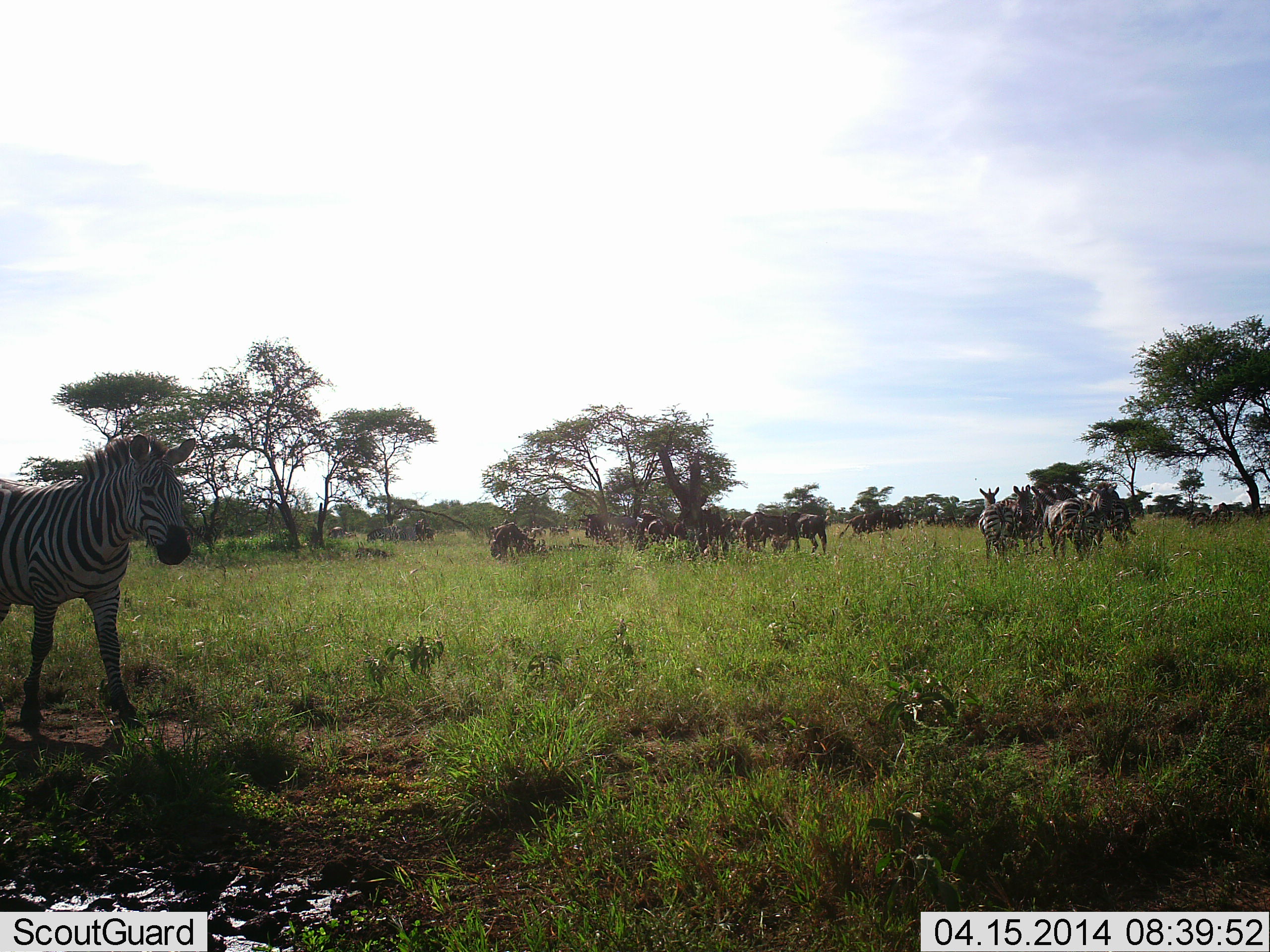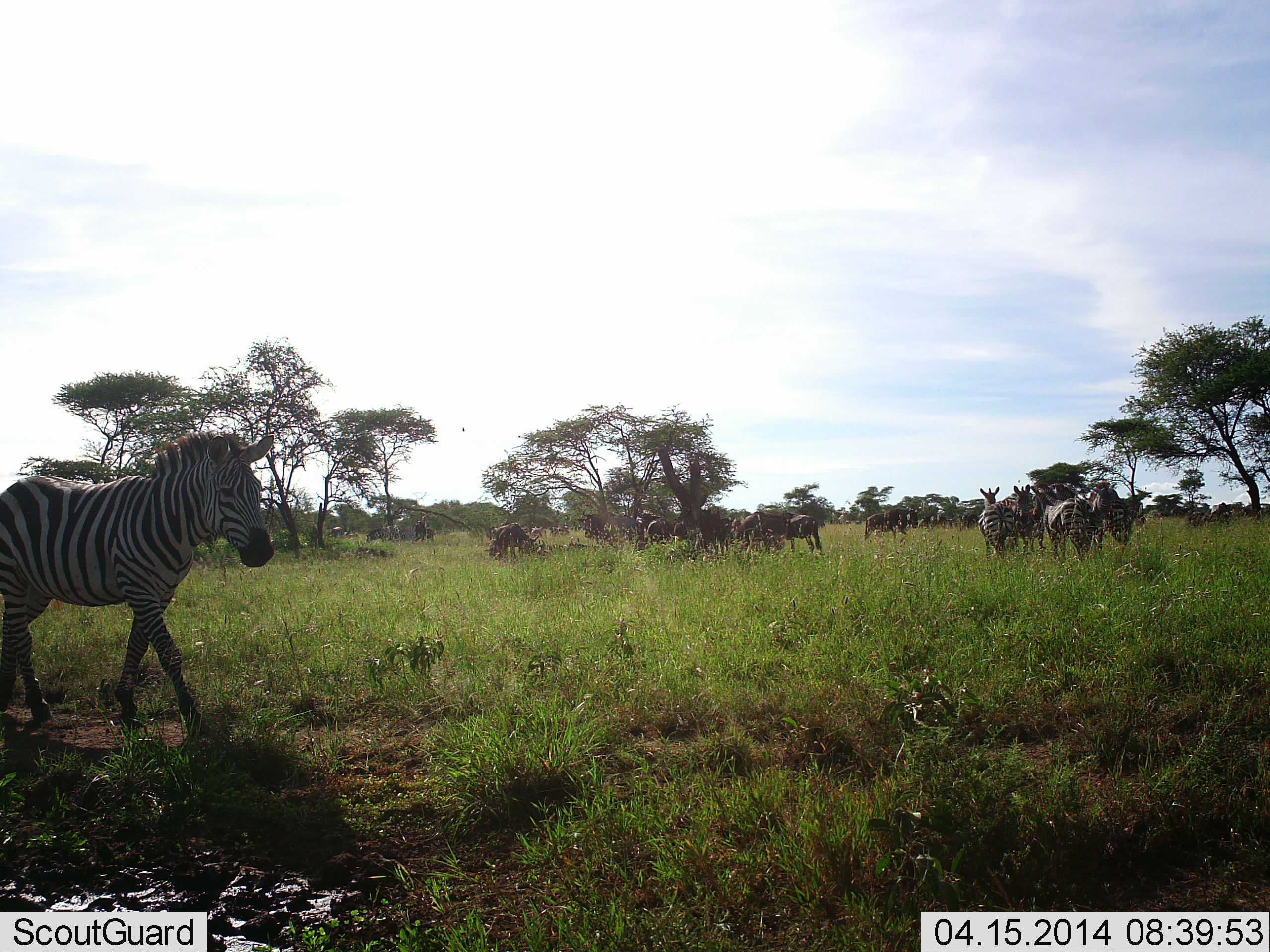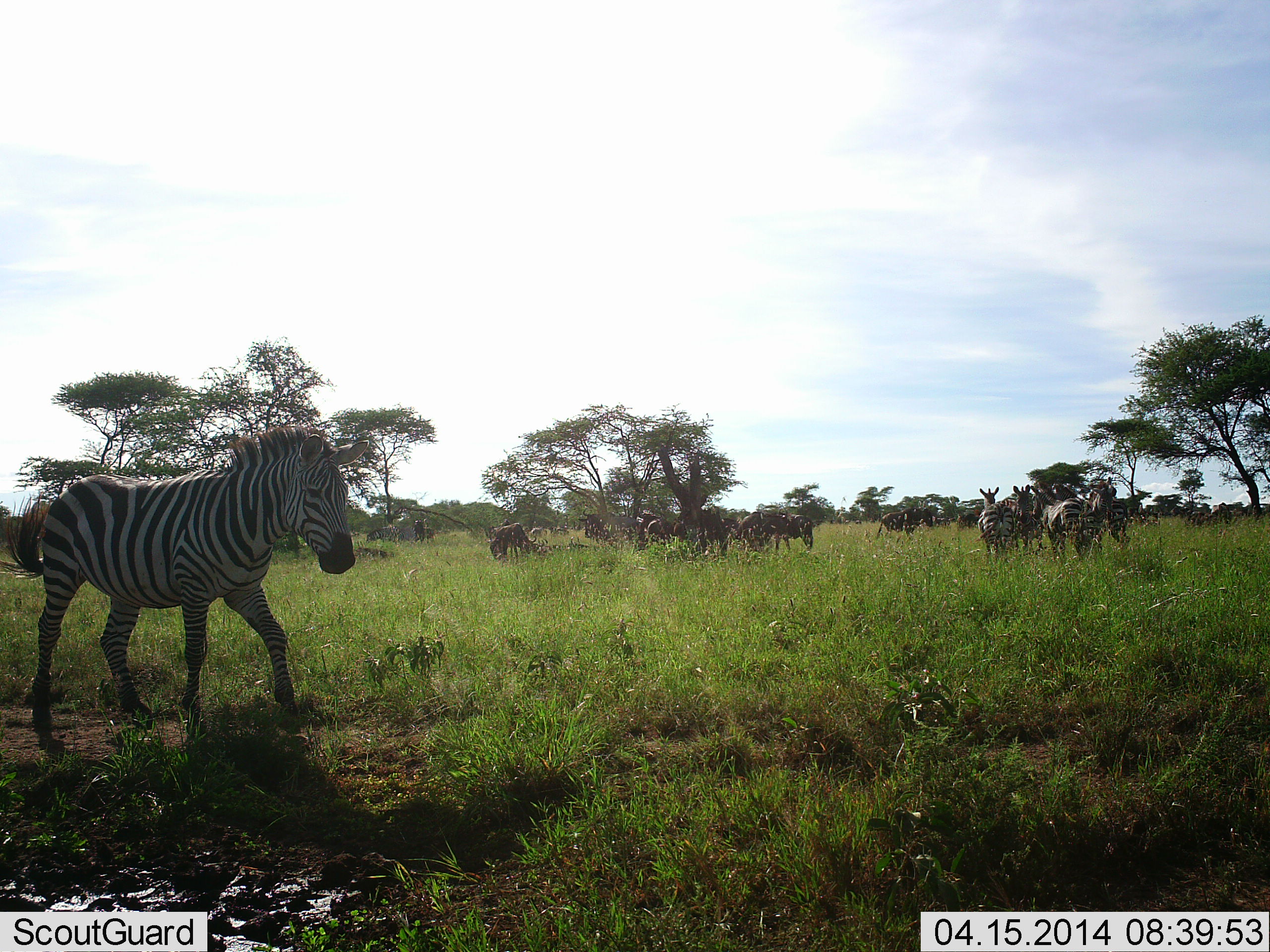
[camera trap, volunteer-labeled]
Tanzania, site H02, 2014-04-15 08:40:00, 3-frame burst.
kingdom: Animalia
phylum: Chordata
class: Mammalia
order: Perissodactyla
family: Equidae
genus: Equus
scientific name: Equus quagga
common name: plains zebra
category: zebra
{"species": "zebra (plains zebra) (Equus quagga)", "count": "11-50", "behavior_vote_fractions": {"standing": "54%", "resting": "0%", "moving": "85%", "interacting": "15%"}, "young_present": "0%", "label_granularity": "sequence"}